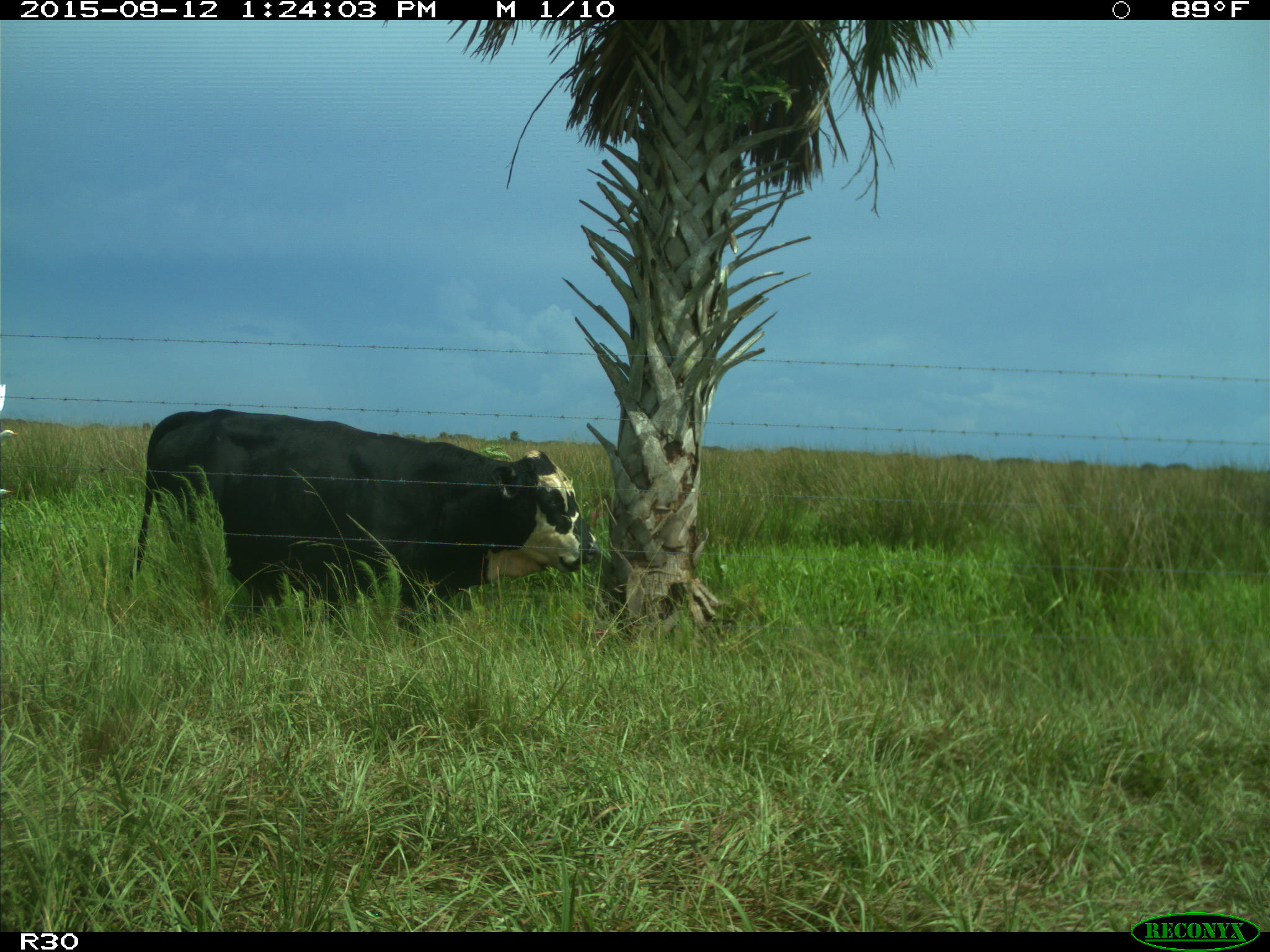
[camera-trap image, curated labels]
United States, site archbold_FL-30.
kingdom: Animalia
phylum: Chordata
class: Mammalia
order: Artiodactyla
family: Bovidae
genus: Bos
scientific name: Bos taurus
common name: domestic cow